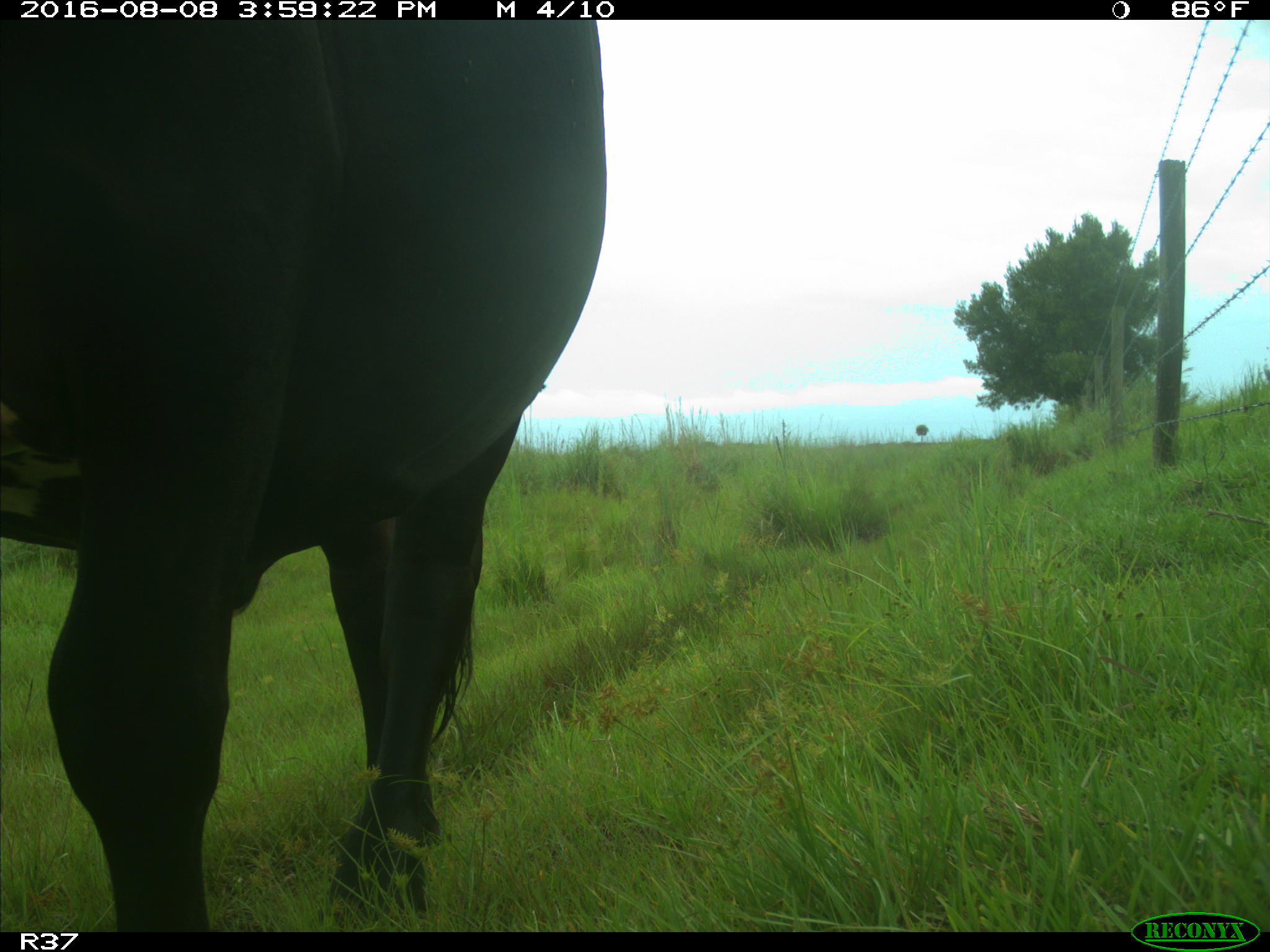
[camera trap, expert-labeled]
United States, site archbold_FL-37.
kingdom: Animalia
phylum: Chordata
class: Mammalia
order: Artiodactyla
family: Bovidae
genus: Bos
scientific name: Bos taurus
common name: domestic cow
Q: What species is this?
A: Bos taurus (domestic cow).